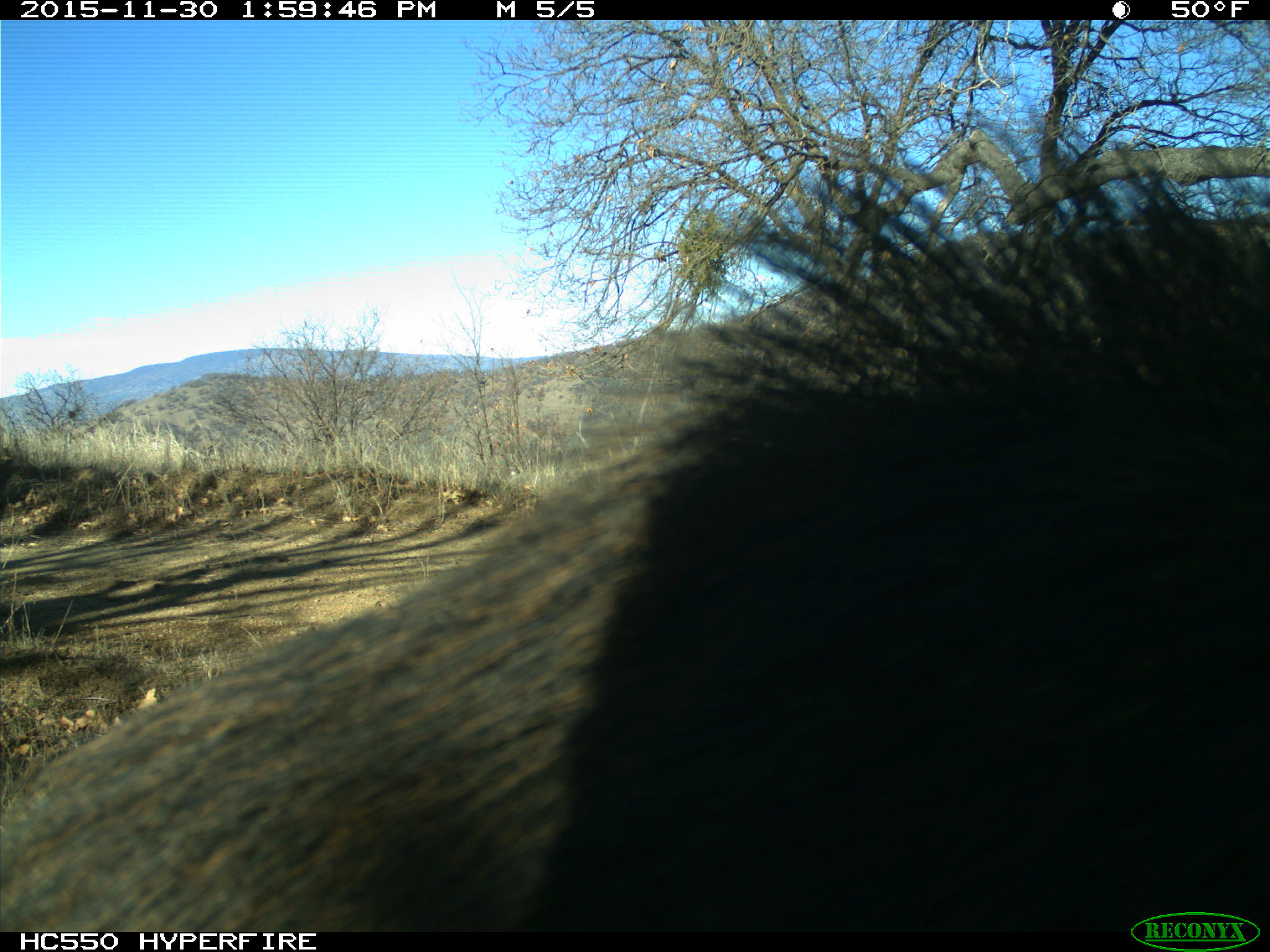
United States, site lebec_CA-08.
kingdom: Animalia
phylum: Chordata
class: Mammalia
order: Artiodactyla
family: Suidae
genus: Sus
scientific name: Sus scrofa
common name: wild boar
Sus scrofa (wild boar).